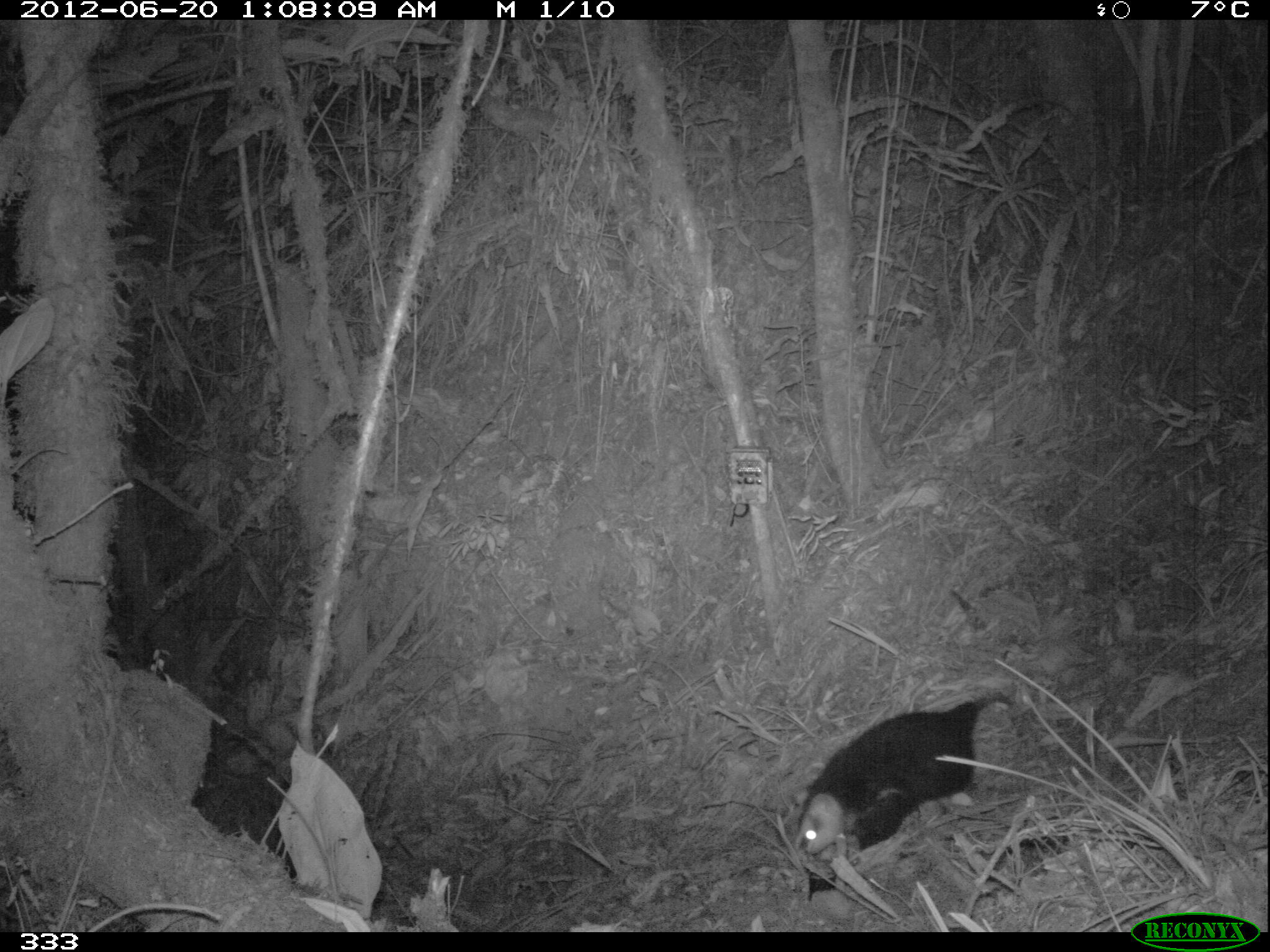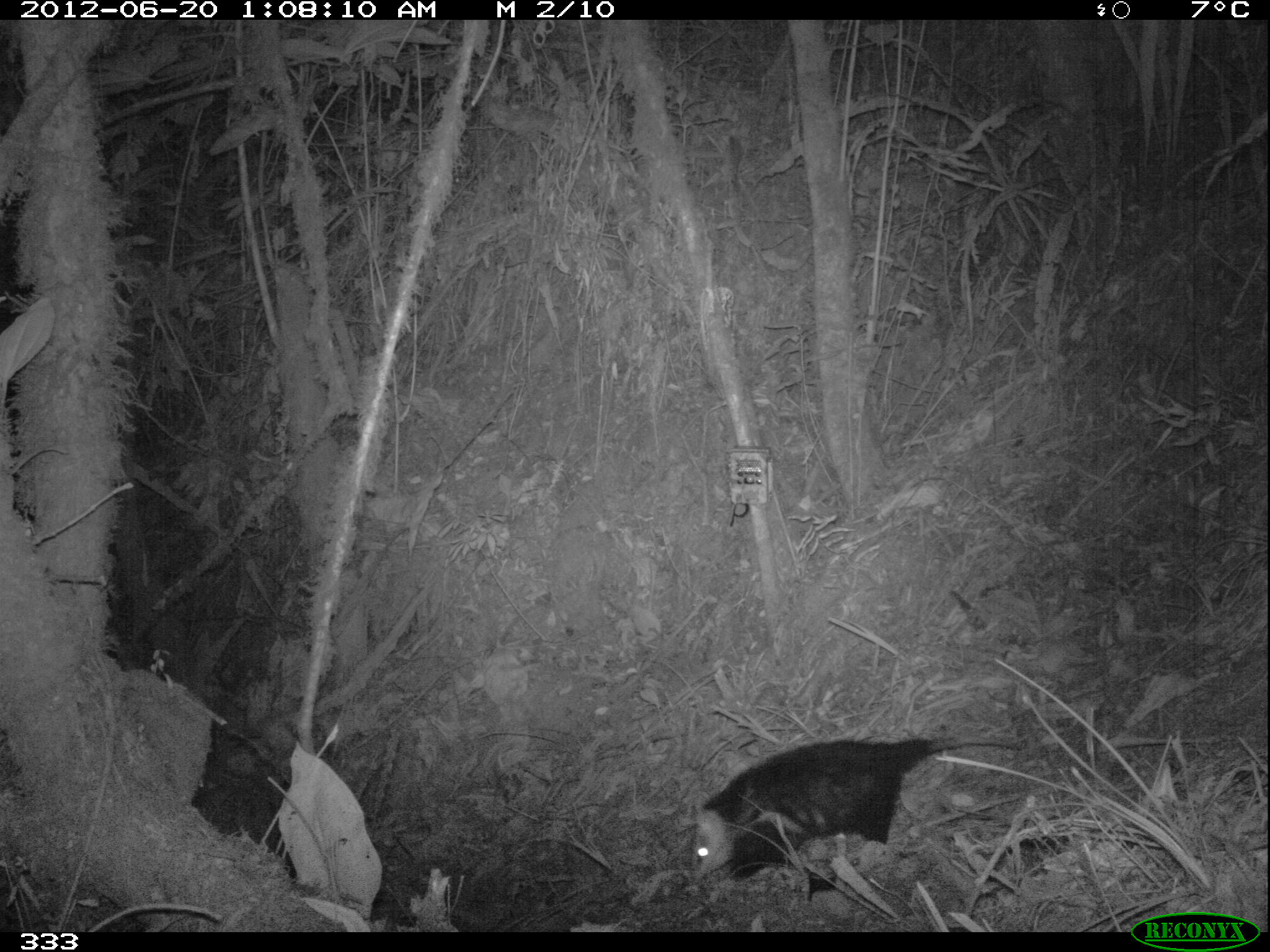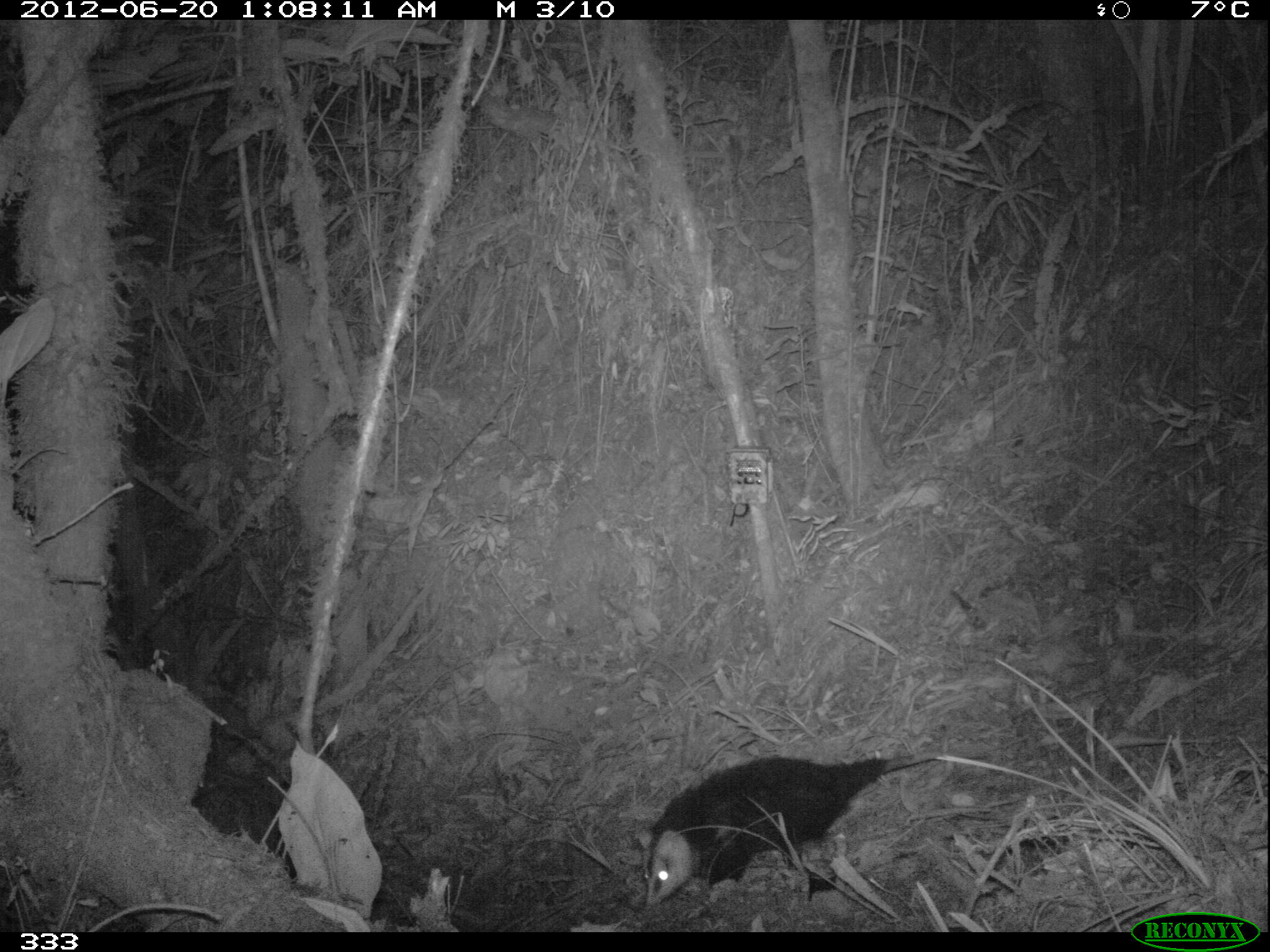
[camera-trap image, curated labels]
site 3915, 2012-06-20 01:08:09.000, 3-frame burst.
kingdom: Animalia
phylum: Chordata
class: Mammalia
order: Didelphimorphia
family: Didelphidae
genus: Didelphis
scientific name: Didelphis pernigra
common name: andean white-eared opossum